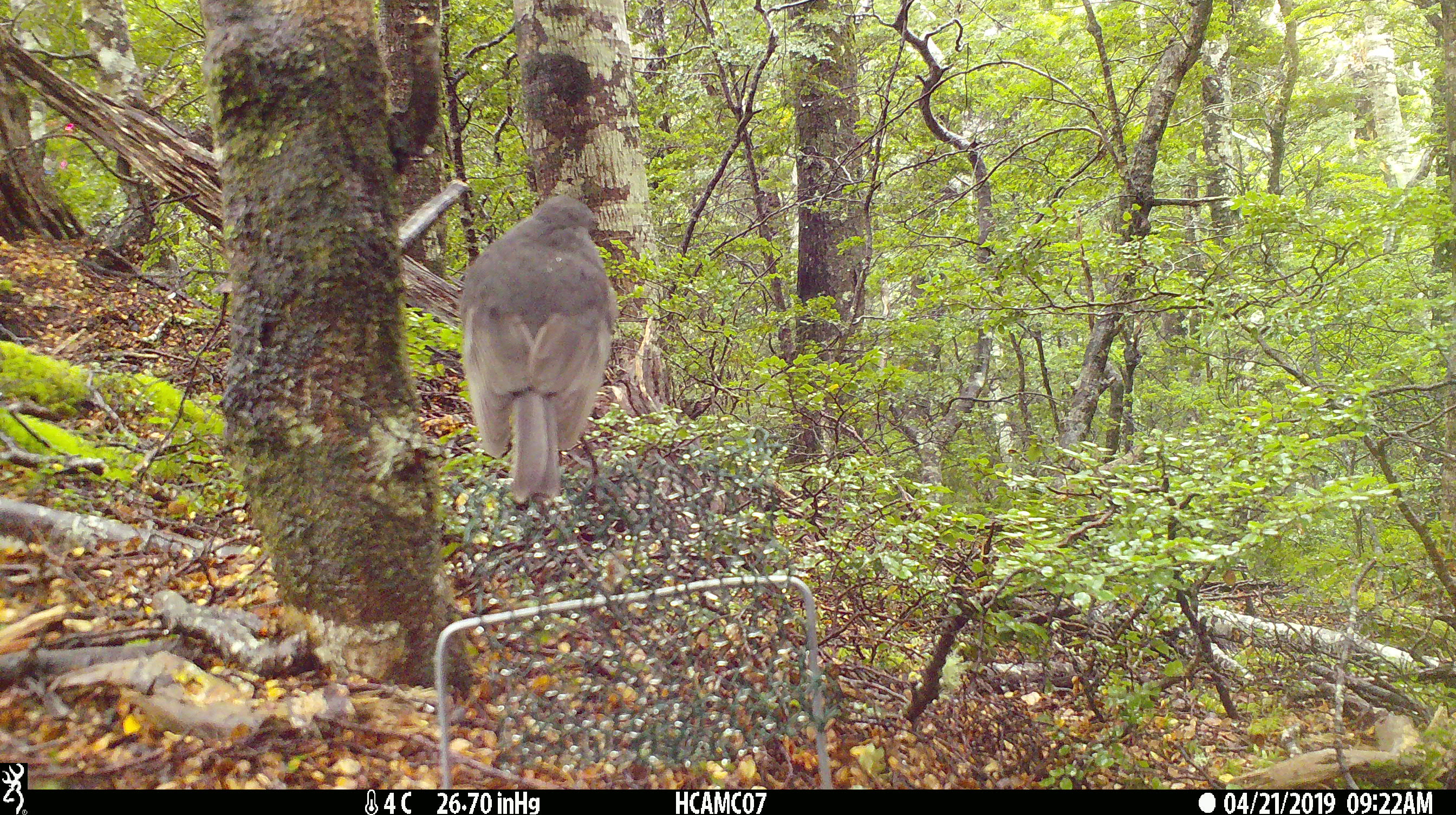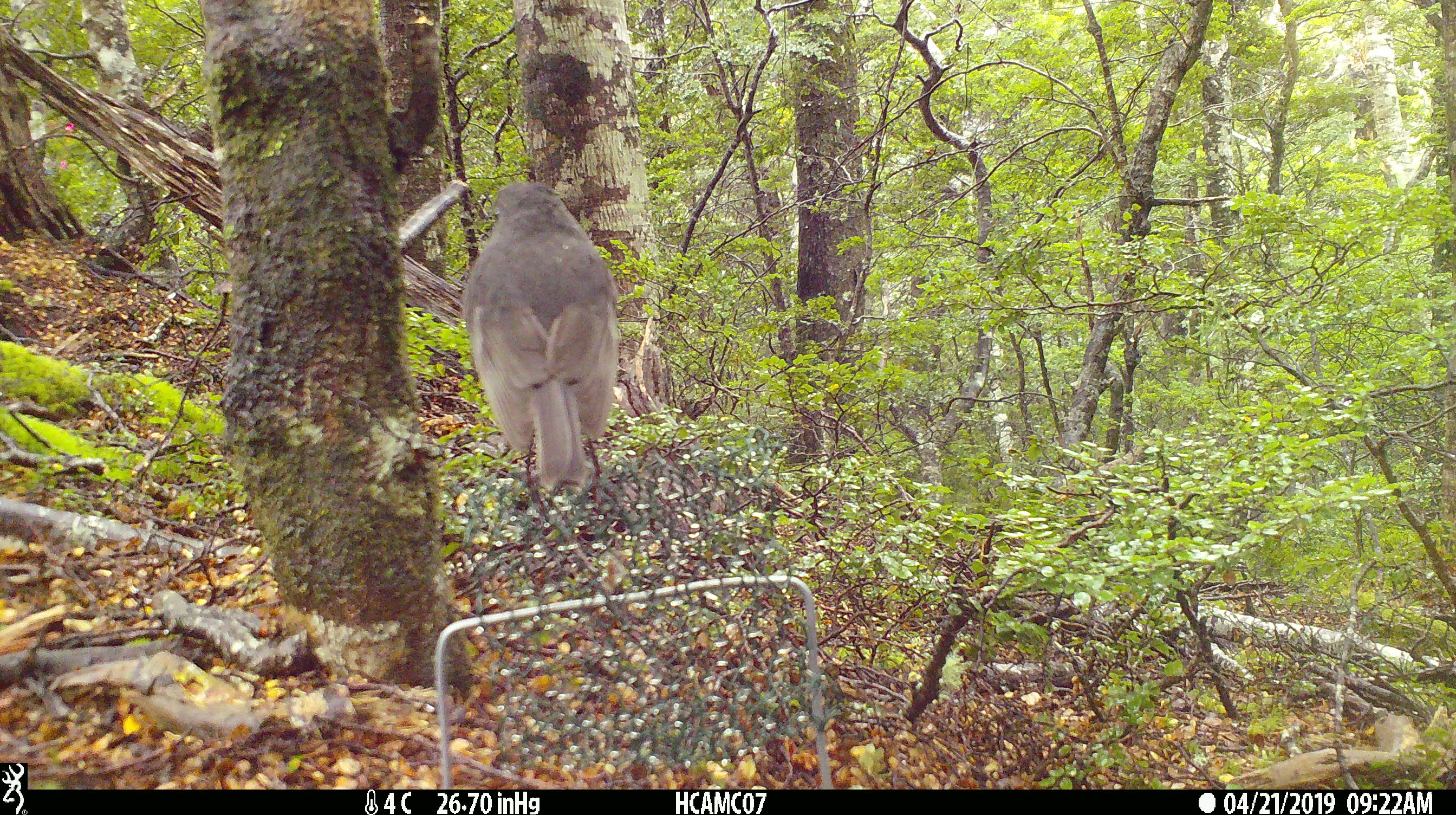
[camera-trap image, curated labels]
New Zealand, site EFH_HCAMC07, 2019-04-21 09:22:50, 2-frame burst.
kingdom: Animalia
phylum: Chordata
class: Aves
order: Passeriformes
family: Petroicidae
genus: Petroica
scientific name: Petroica australis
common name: new zealand robin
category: robin